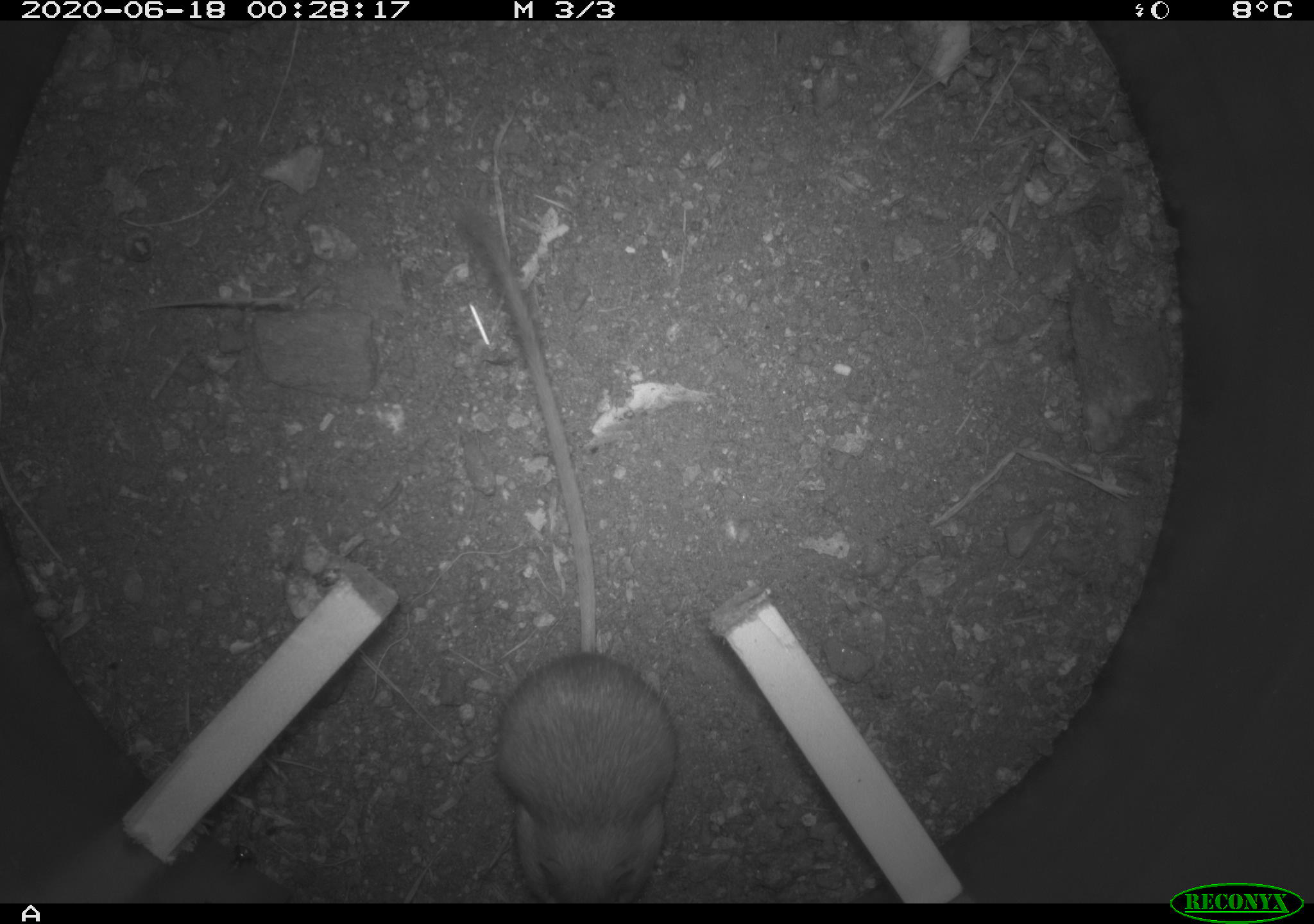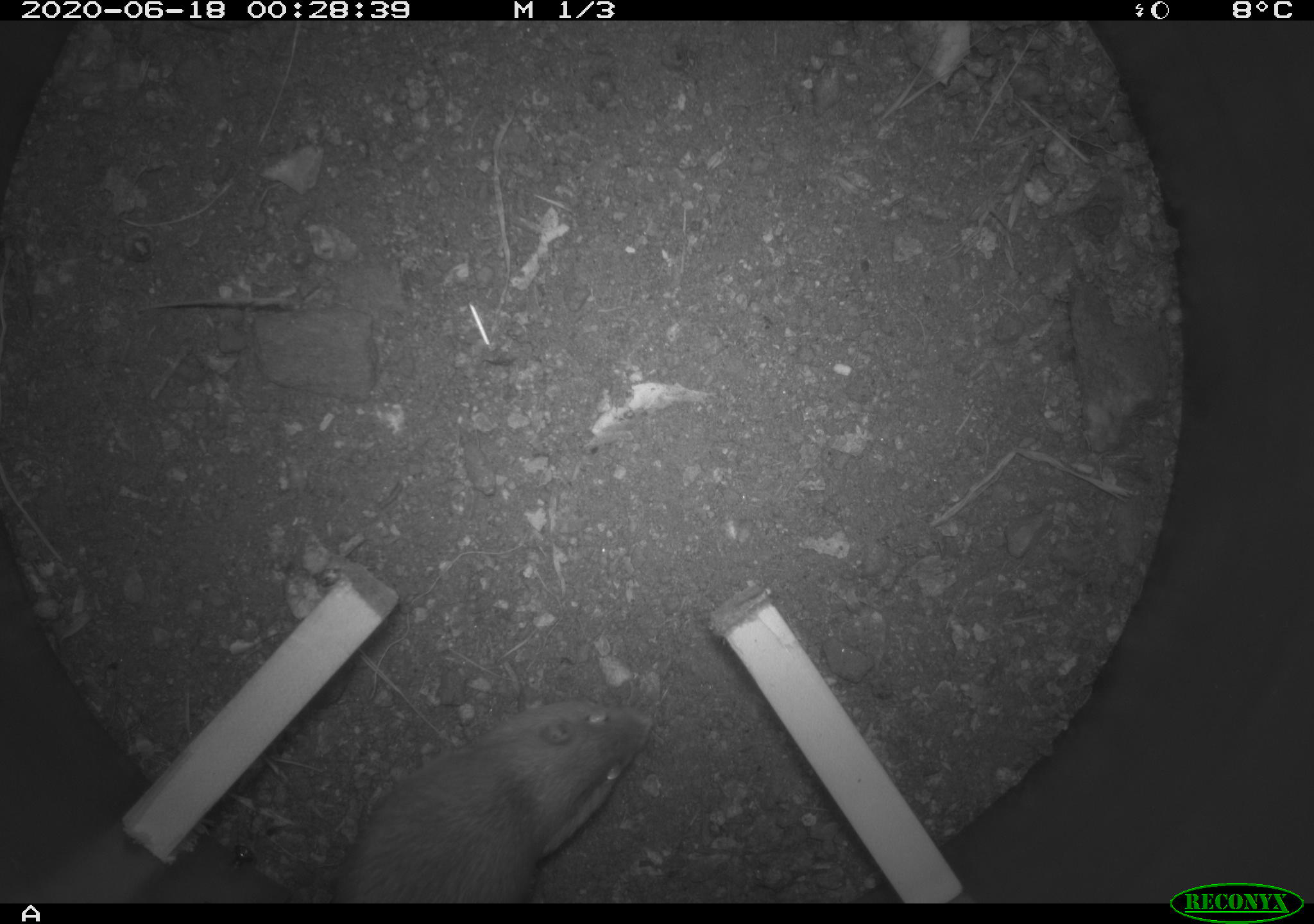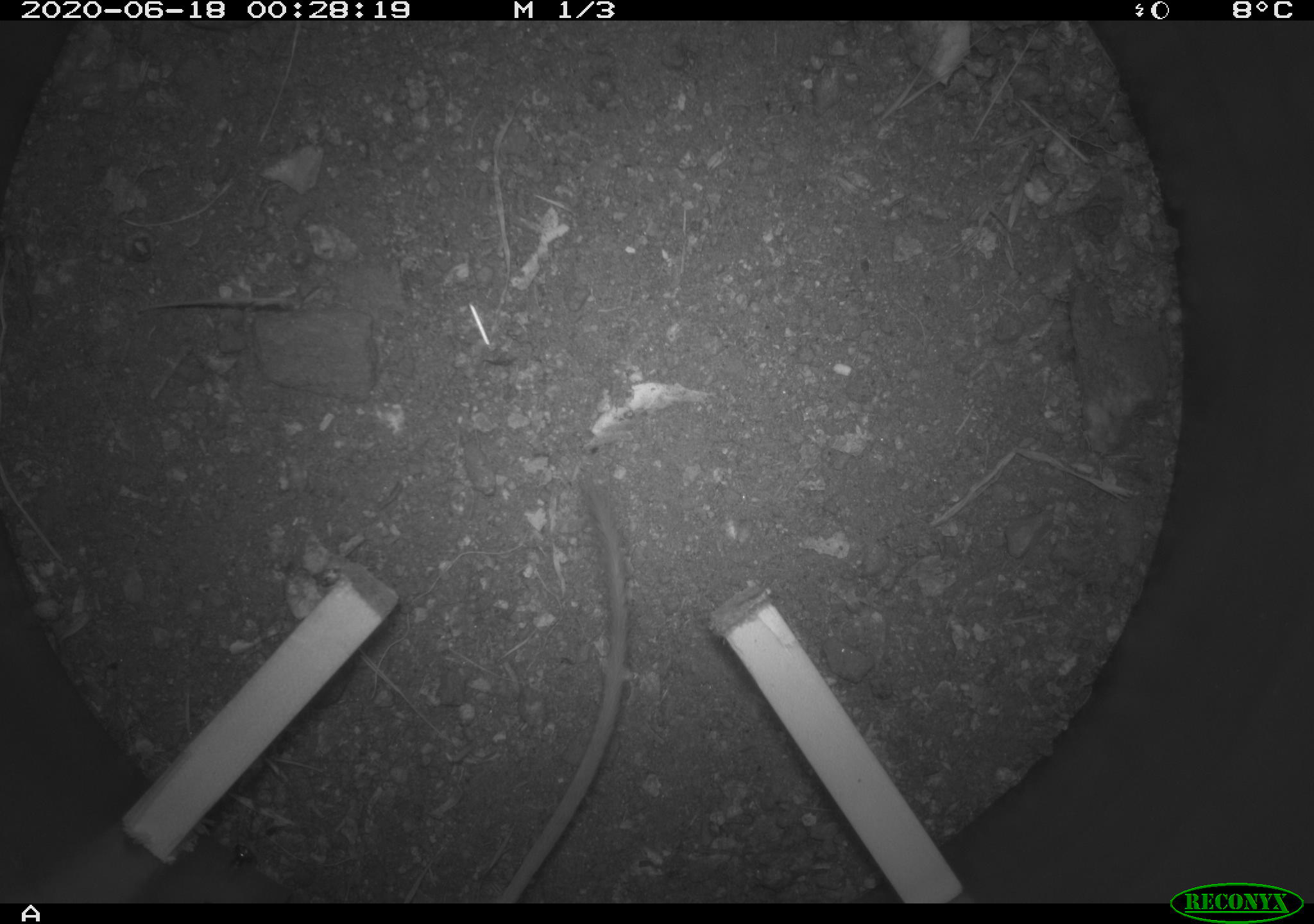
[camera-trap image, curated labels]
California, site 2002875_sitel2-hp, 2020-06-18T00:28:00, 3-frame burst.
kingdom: Animalia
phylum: Chordata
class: Mammalia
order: Rodentia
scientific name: Rodentia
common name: mouse species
Mouse species (Rodentia).